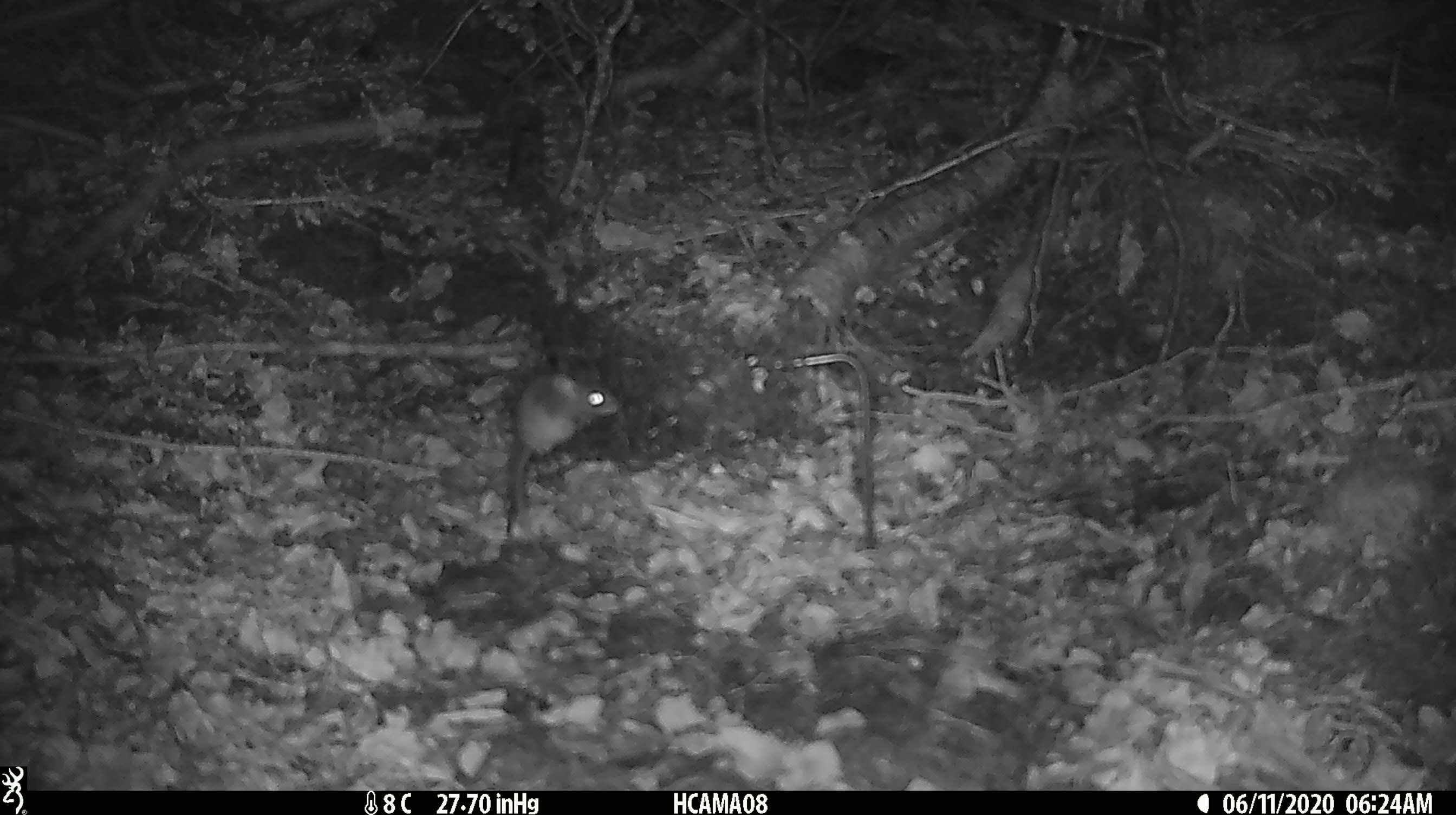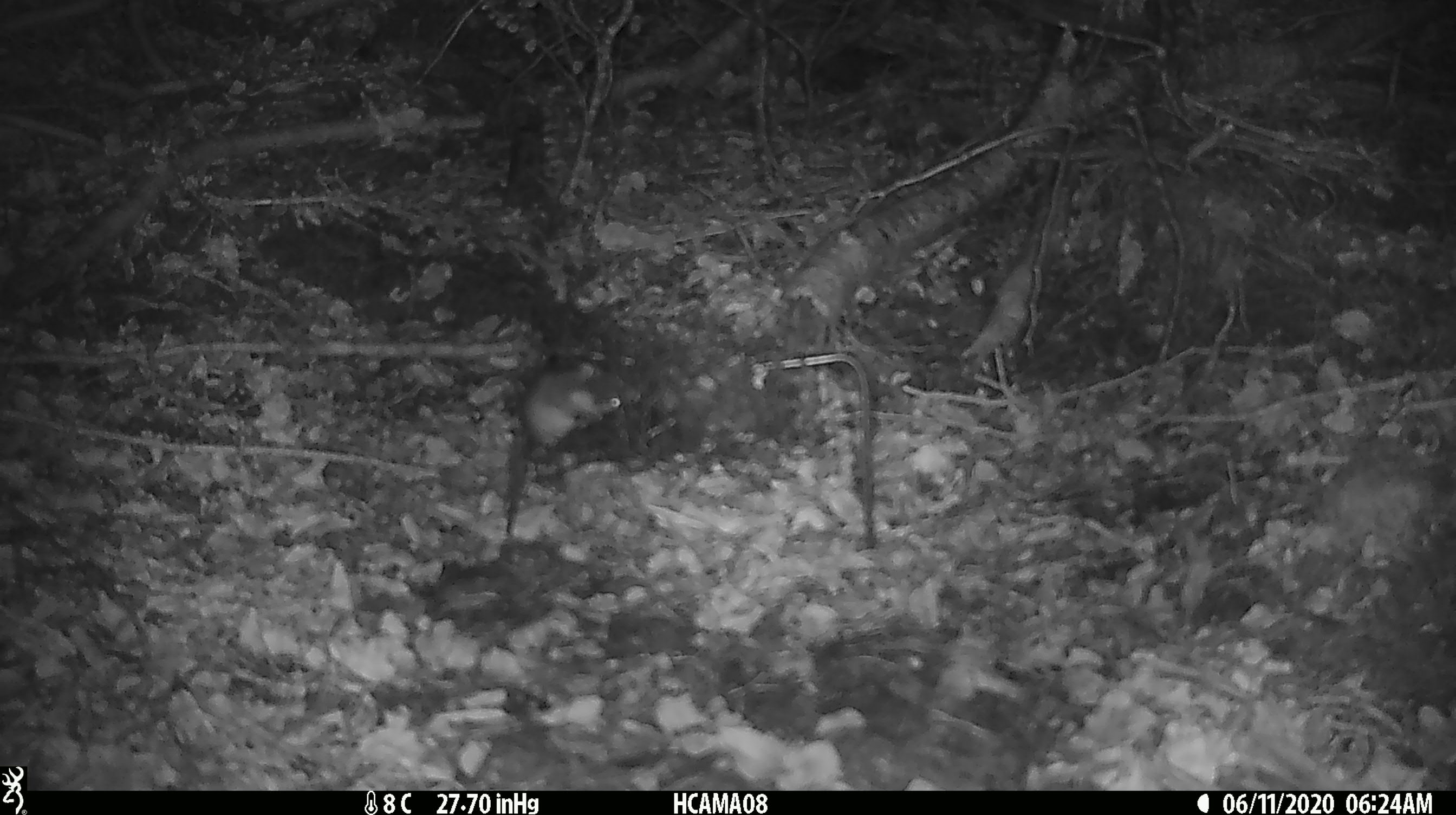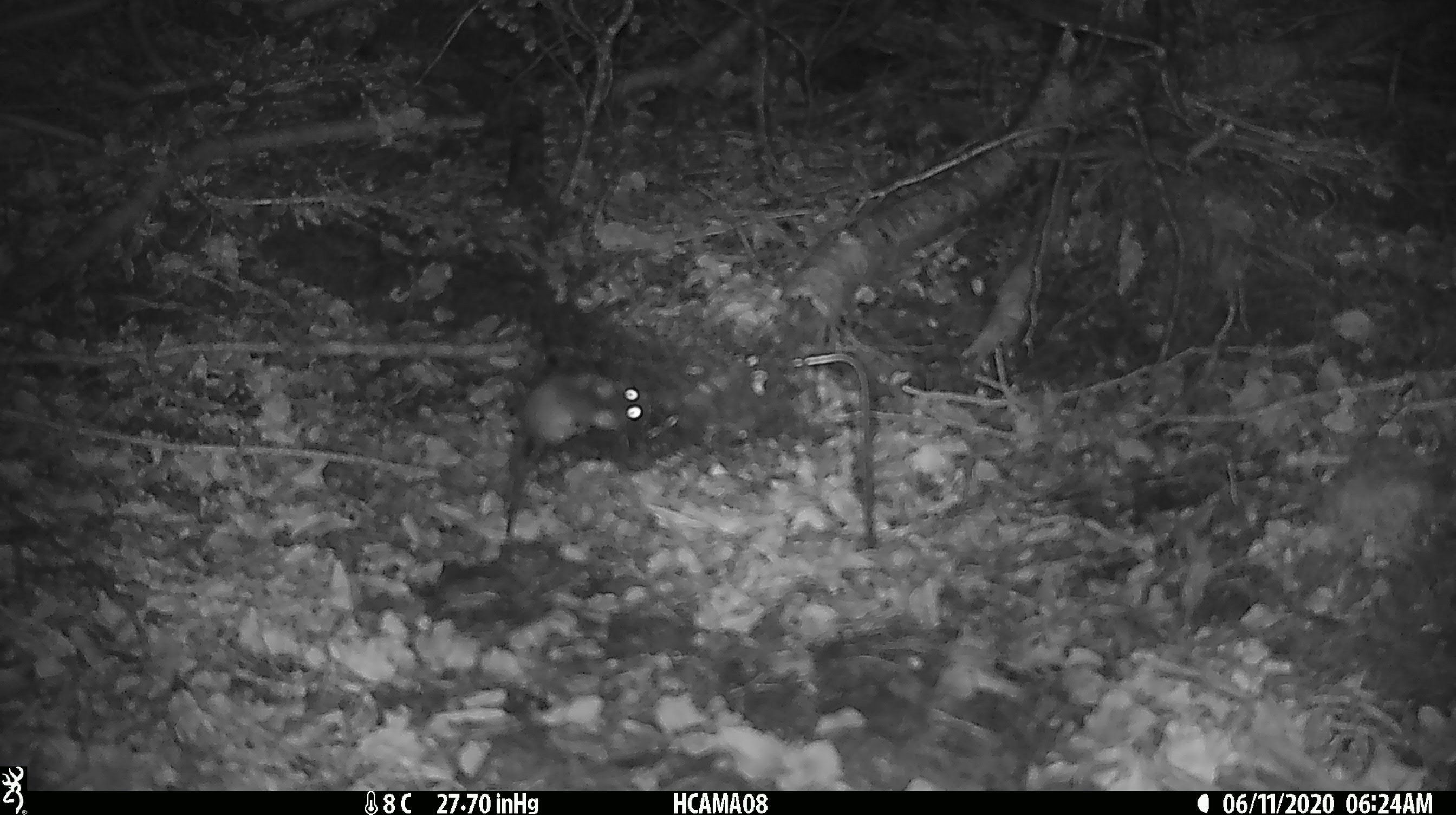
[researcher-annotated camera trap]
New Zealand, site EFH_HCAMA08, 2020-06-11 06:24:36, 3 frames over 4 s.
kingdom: Animalia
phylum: Chordata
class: Mammalia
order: Rodentia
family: Muridae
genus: Mus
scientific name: Mus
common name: mouse